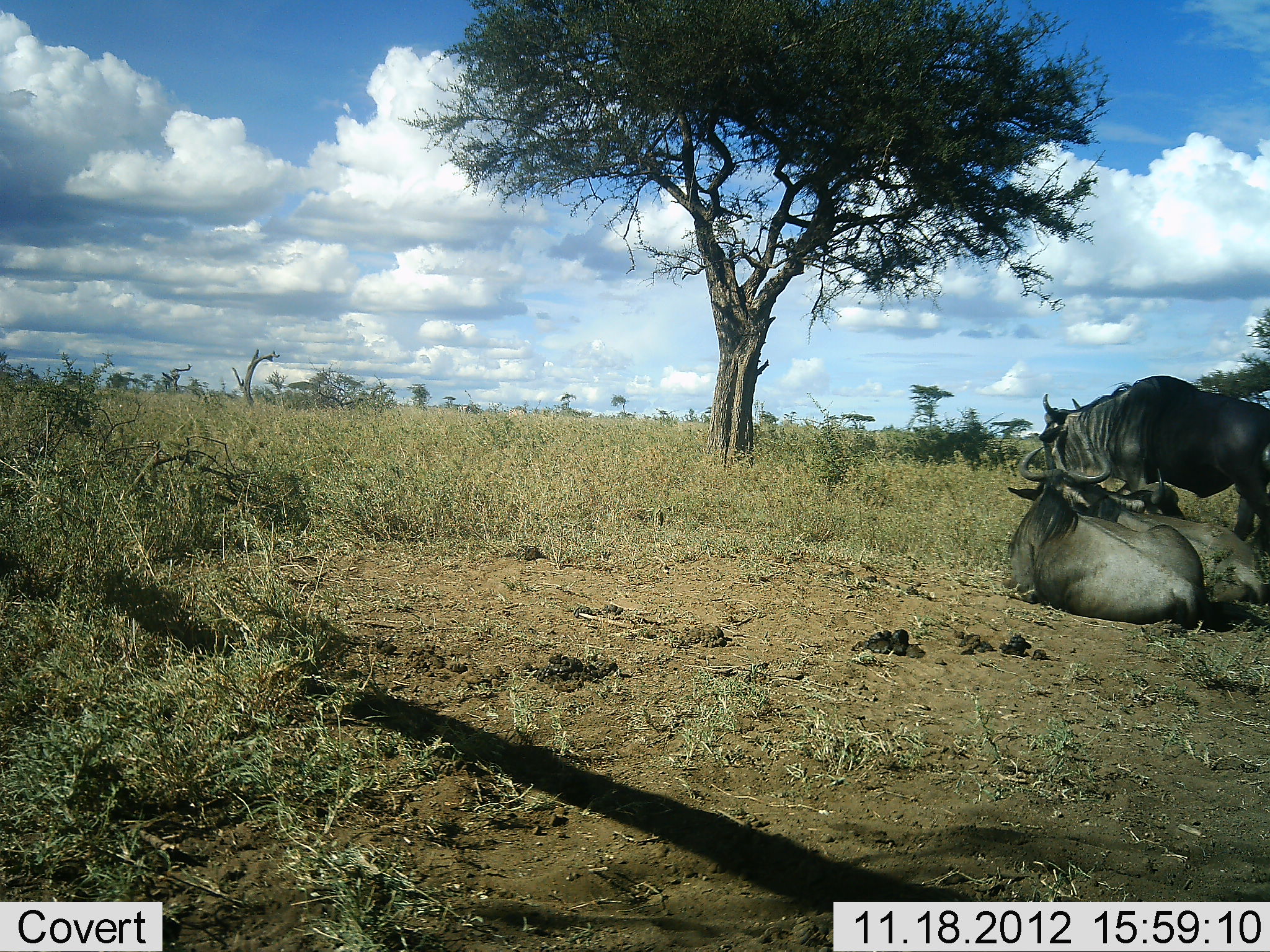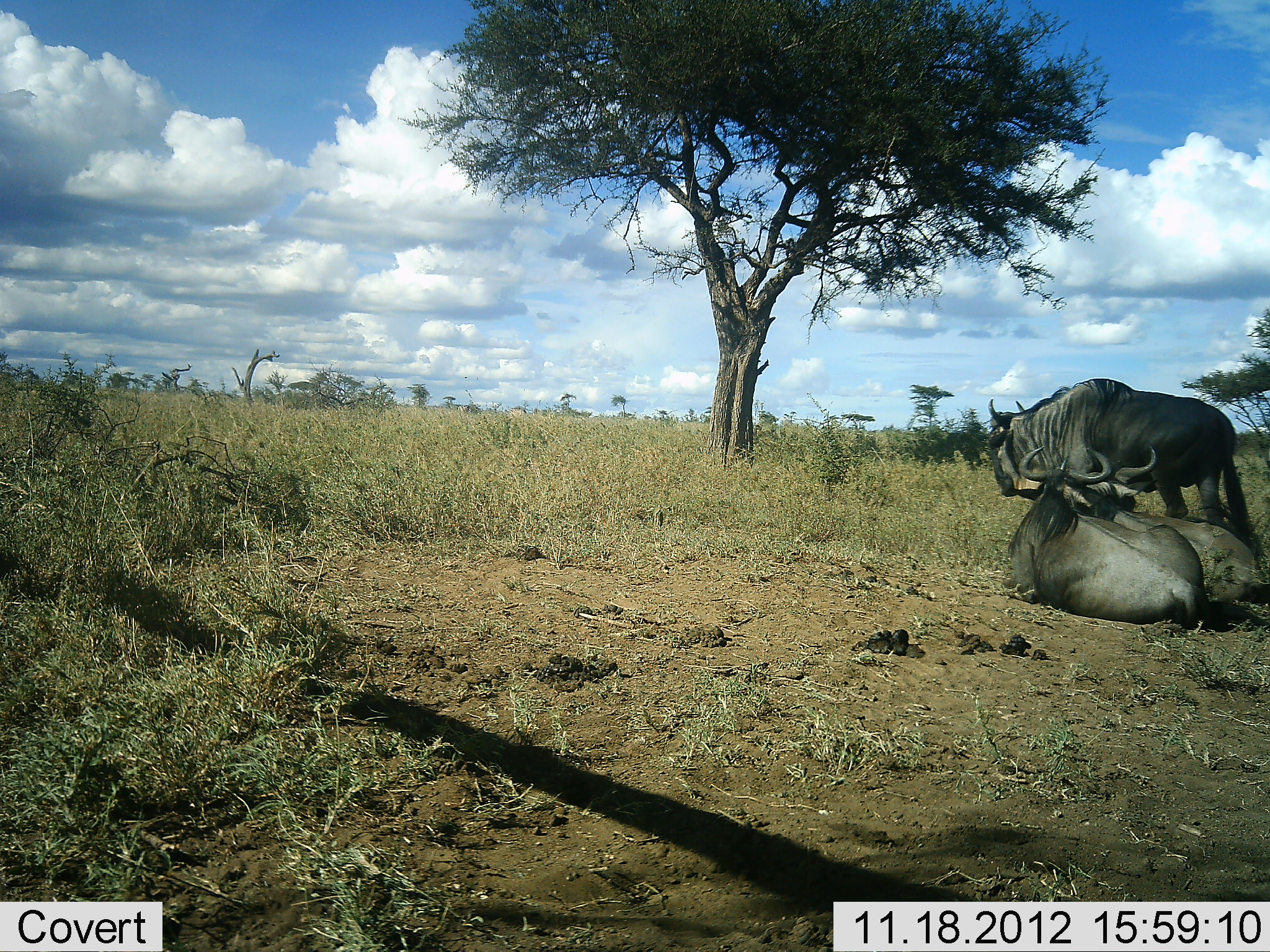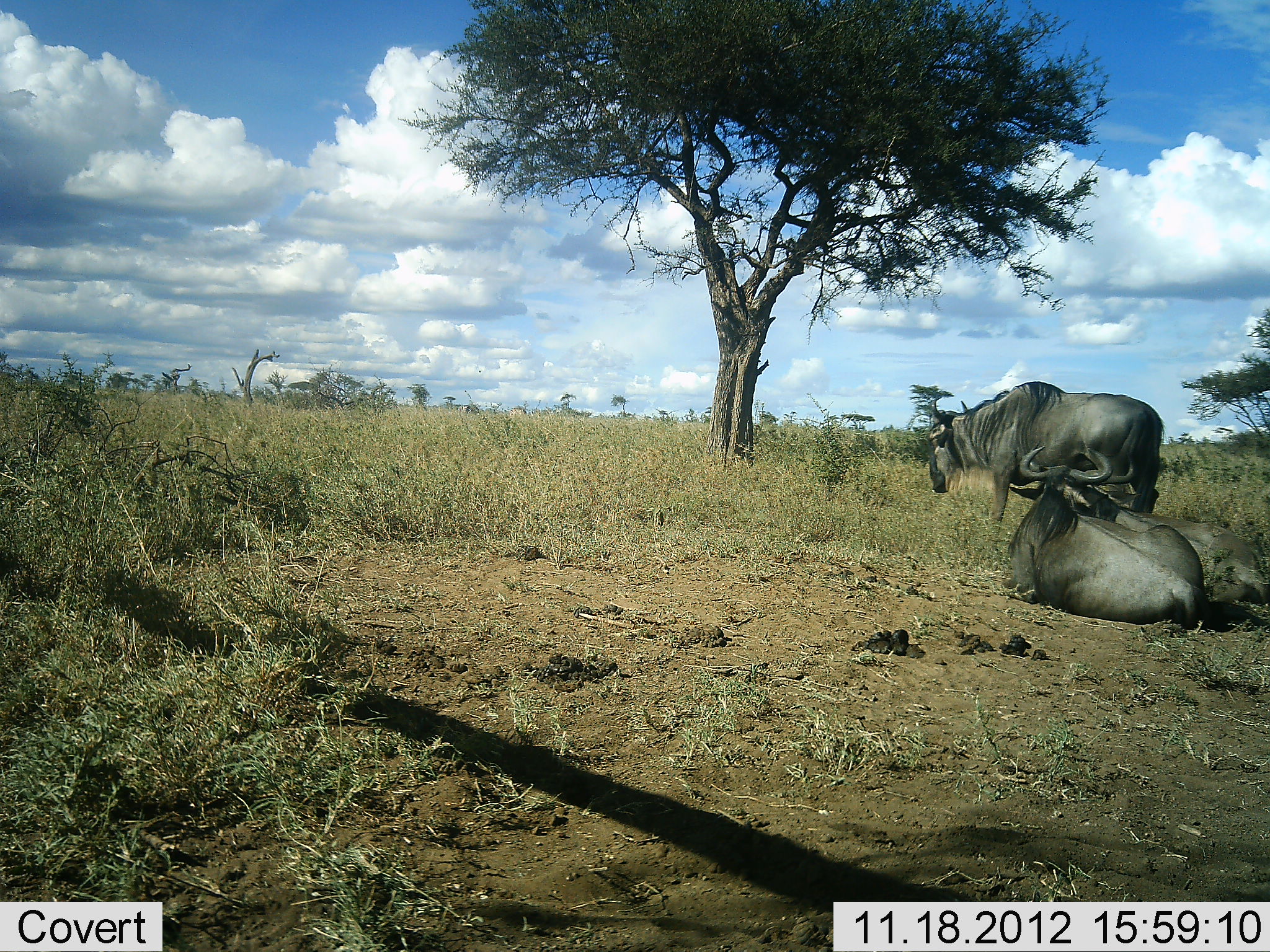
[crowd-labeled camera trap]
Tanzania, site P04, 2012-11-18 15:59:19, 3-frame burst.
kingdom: Animalia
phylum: Chordata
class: Mammalia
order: Artiodactyla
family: Bovidae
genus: Connochaetes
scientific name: Connochaetes taurinus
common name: blue wildebeest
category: wildebeest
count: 3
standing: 30%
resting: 100%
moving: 50%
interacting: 0%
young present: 0%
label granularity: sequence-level